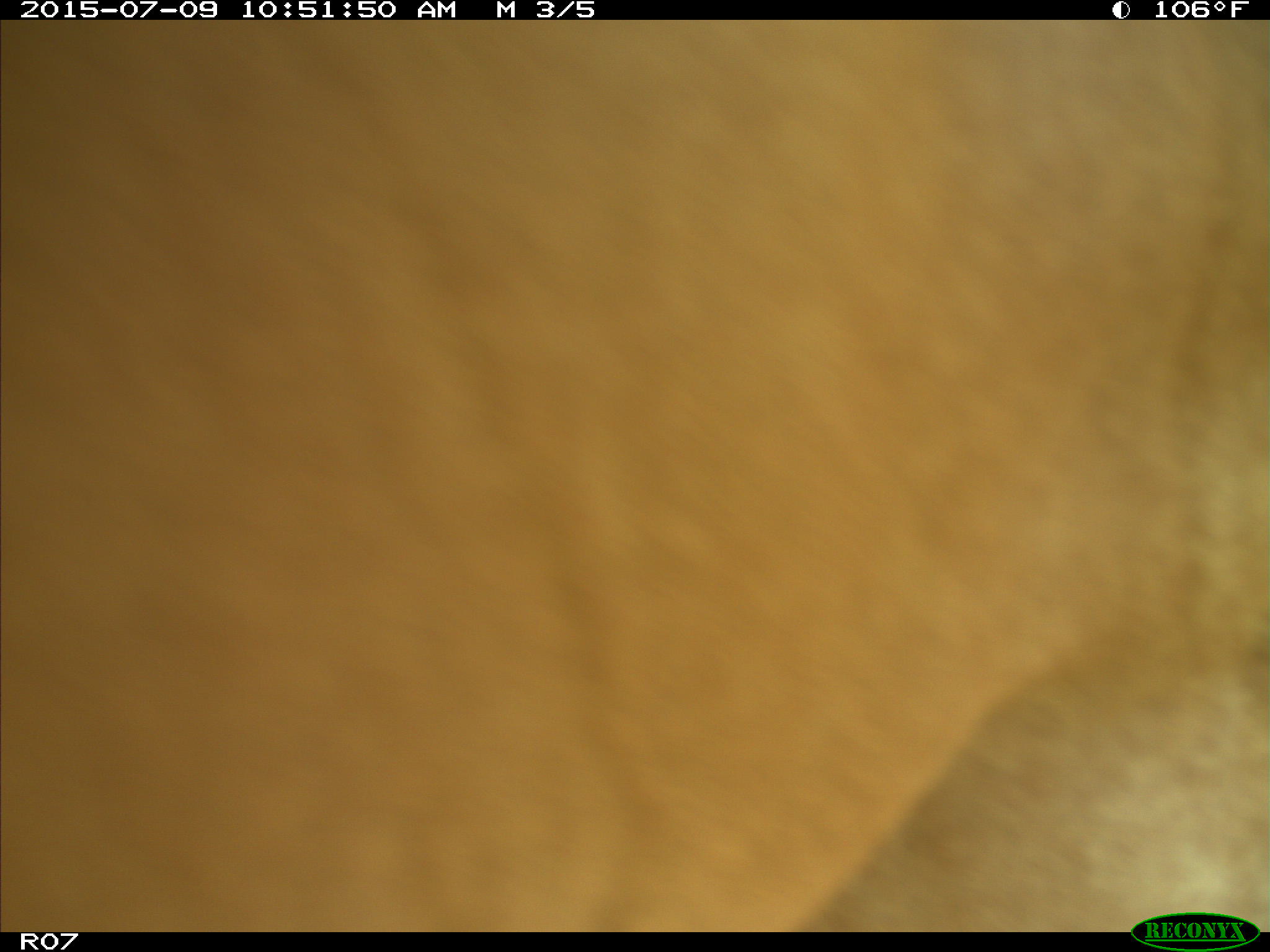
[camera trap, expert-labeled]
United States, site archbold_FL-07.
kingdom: Animalia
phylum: Chordata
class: Mammalia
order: Artiodactyla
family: Bovidae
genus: Bos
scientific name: Bos taurus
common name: domestic cow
Bos taurus (domestic cow).